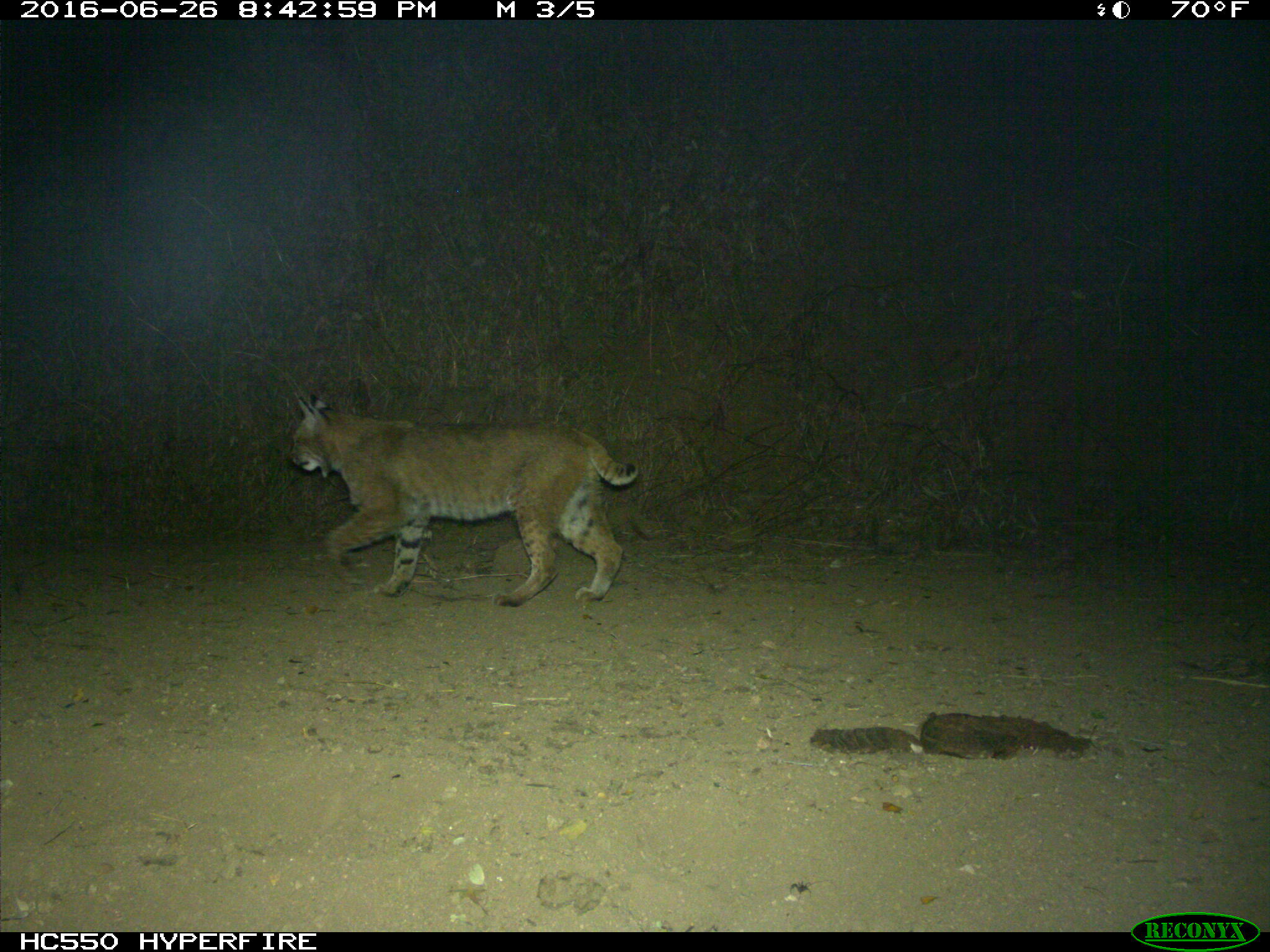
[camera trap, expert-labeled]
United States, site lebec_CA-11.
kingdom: Animalia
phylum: Chordata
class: Mammalia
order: Carnivora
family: Felidae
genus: Lynx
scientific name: Lynx rufus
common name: bobcat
Lynx rufus (bobcat).